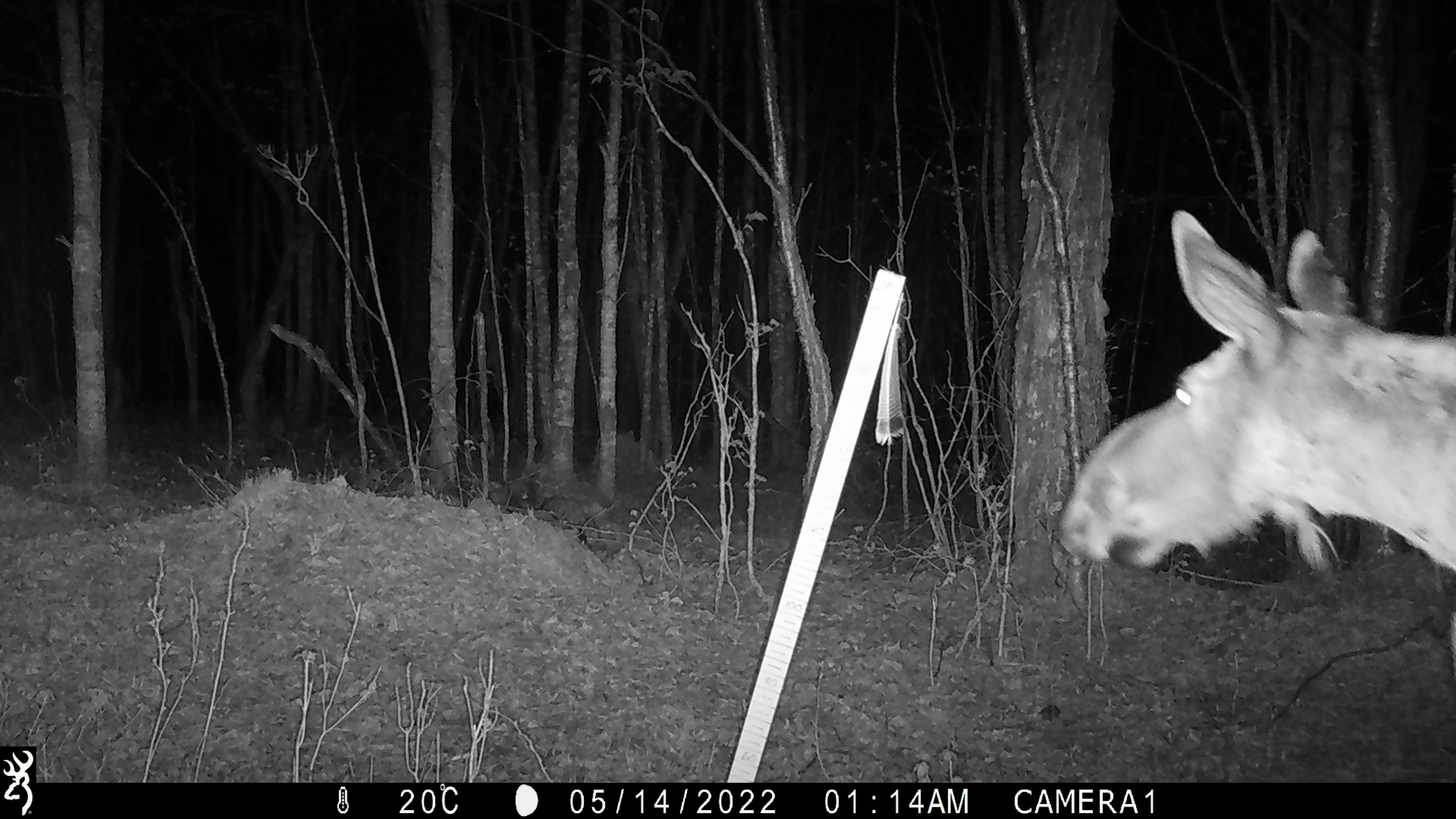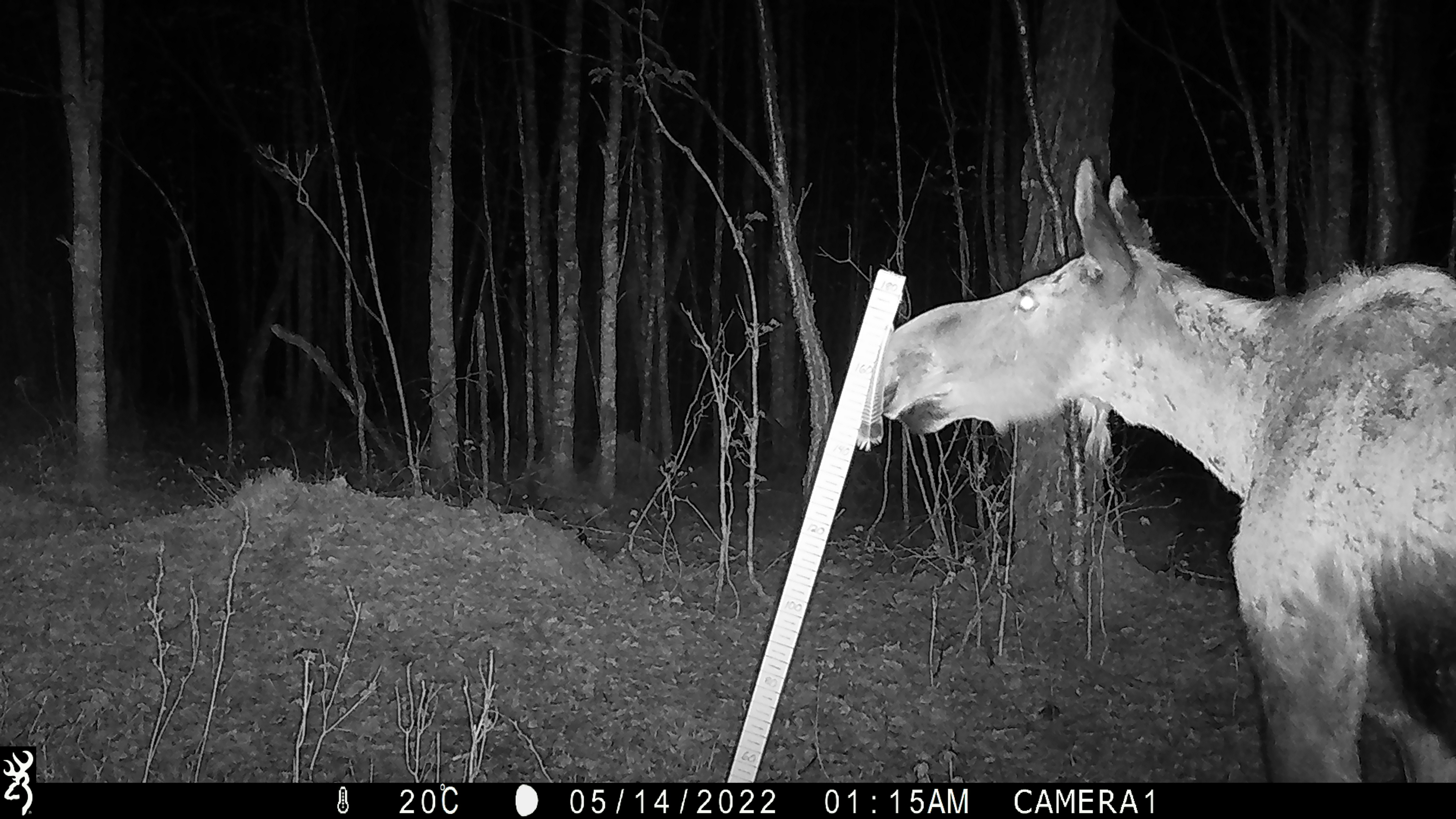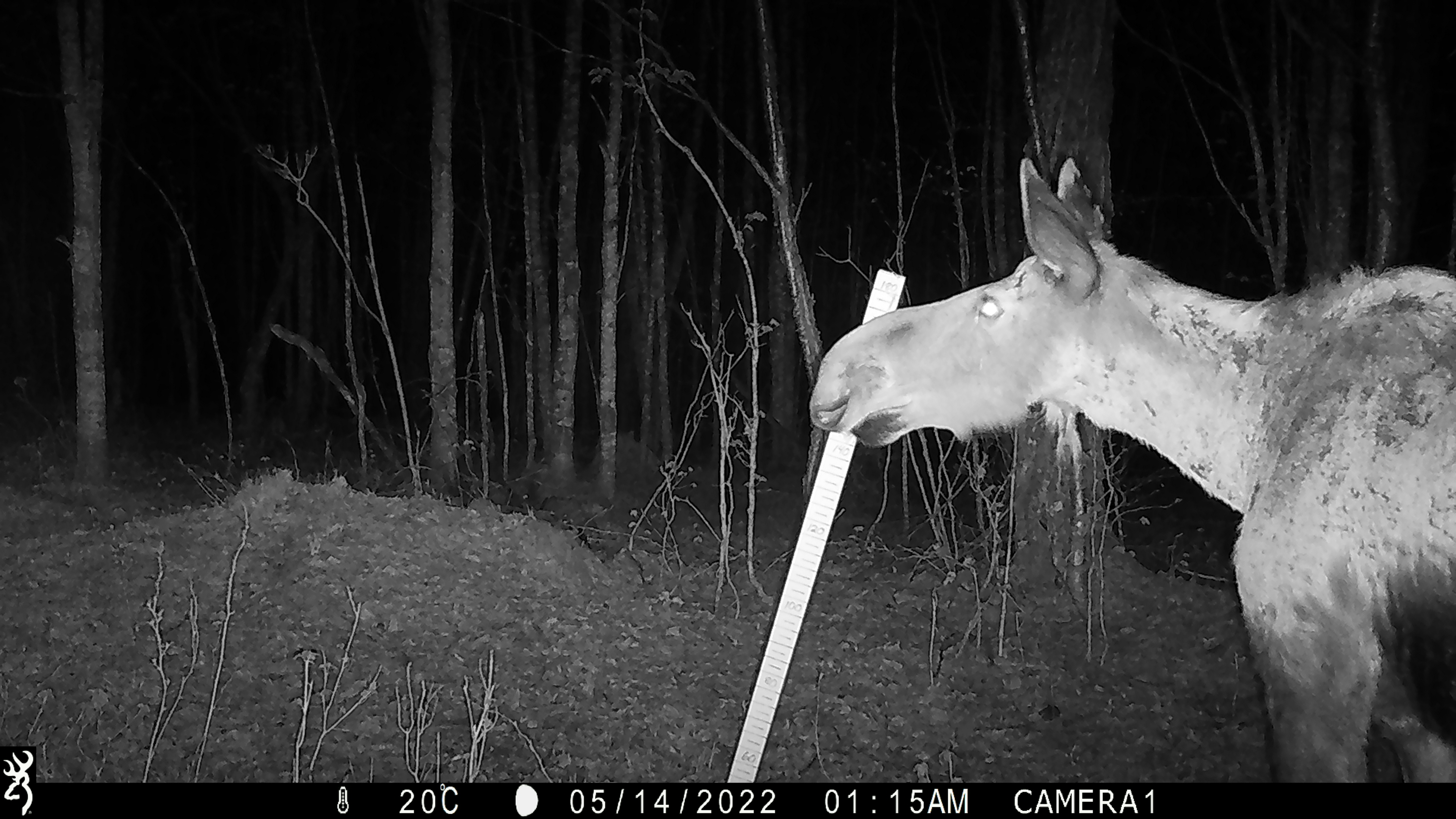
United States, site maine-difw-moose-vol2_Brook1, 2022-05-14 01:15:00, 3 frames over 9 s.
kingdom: Animalia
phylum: Chordata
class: Mammalia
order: Artiodactyla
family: Cervidae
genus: Alces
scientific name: Alces alces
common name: moose